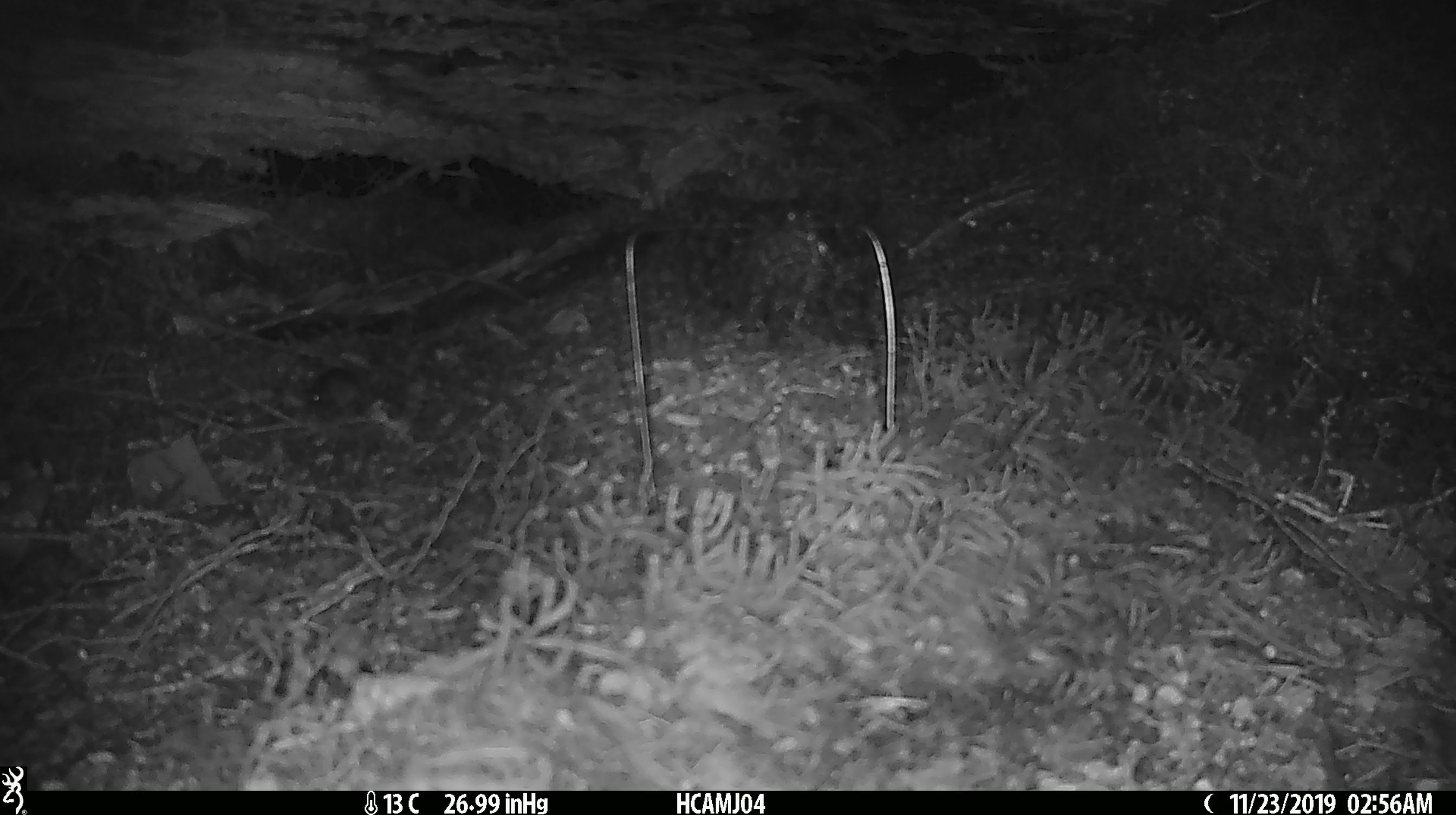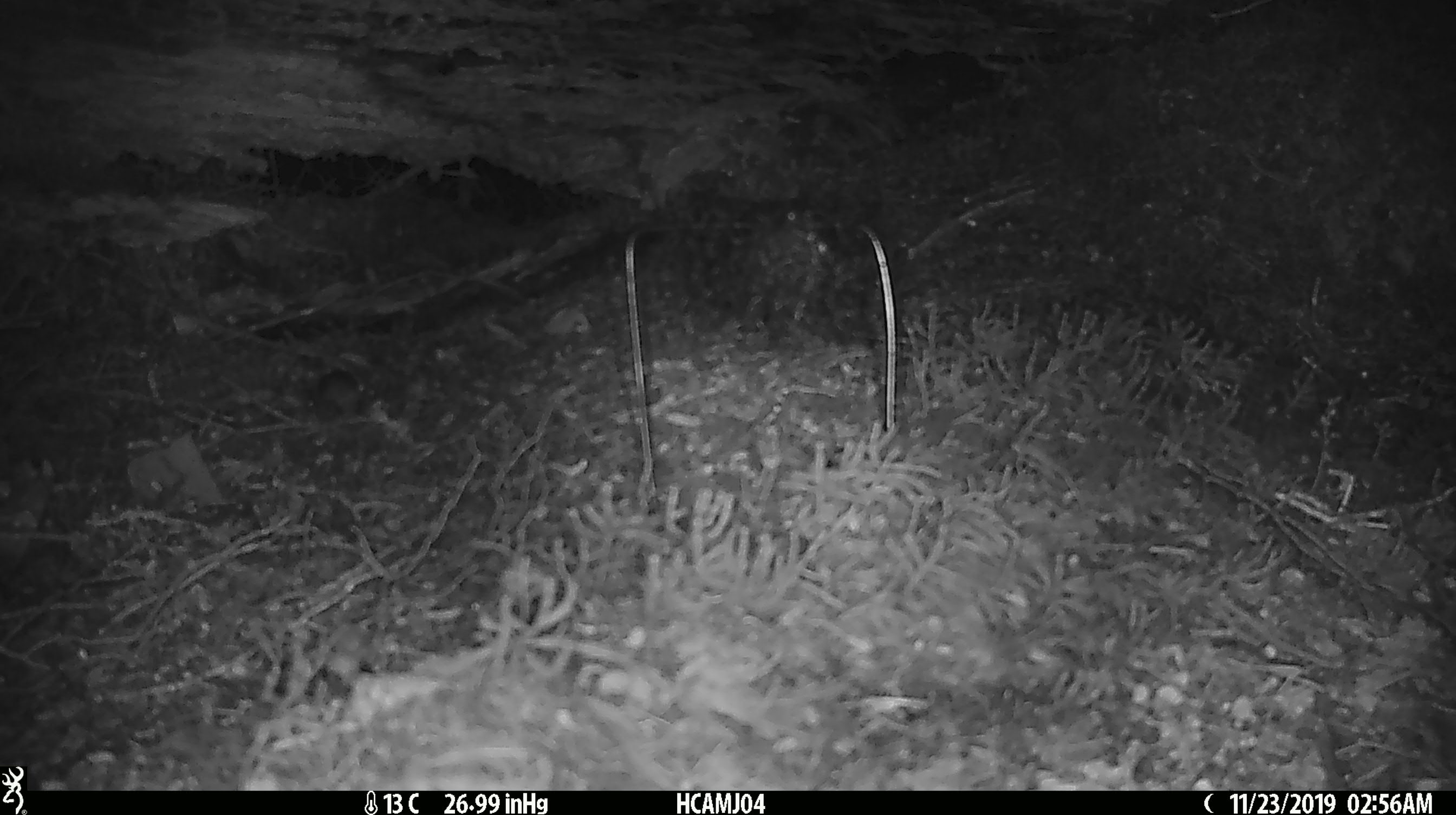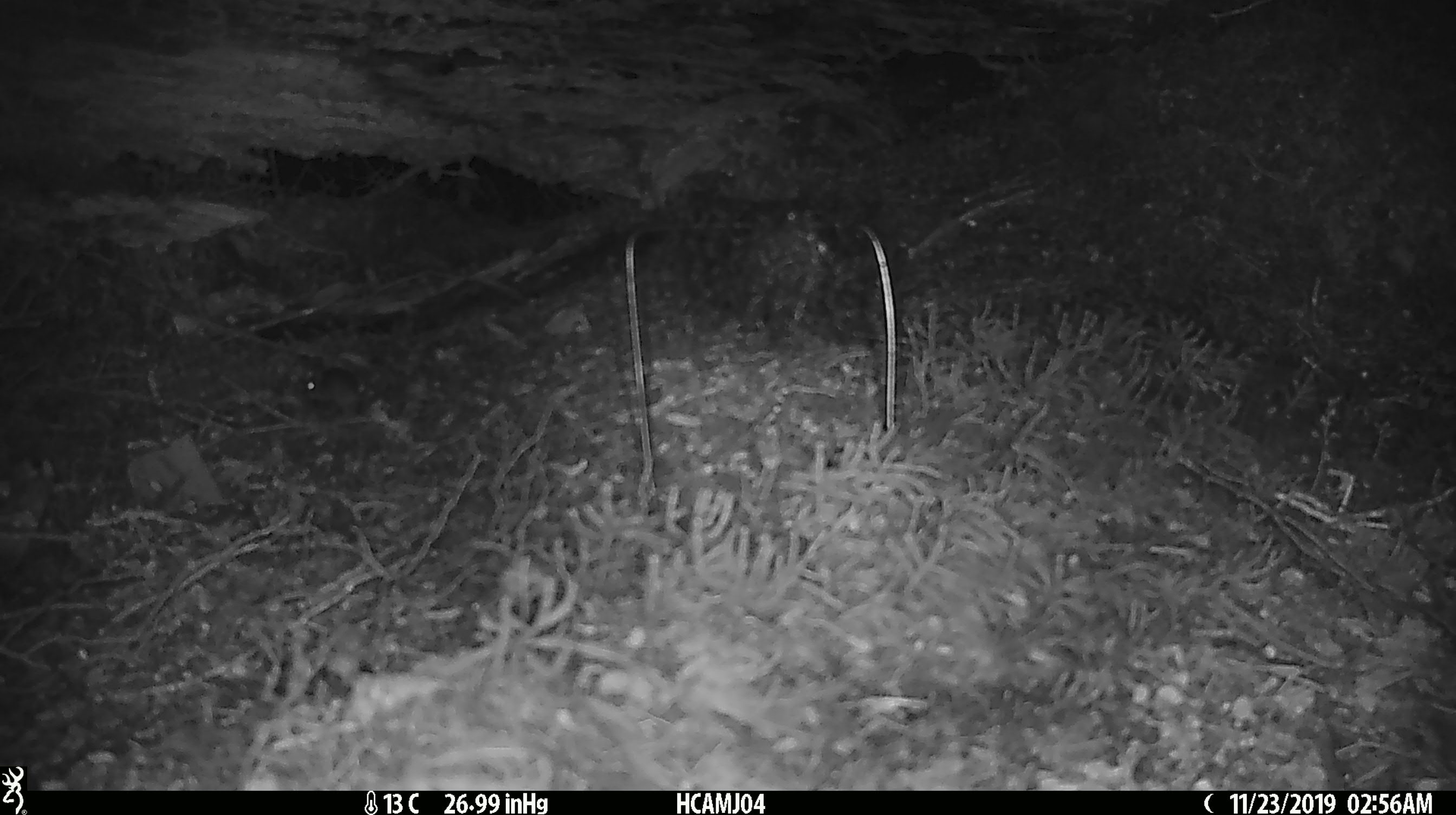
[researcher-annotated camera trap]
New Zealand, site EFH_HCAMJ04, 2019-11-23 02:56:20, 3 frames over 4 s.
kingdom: Animalia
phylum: Chordata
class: Mammalia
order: Rodentia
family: Muridae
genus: Mus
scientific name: Mus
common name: mouse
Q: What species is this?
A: Mouse (Mus).